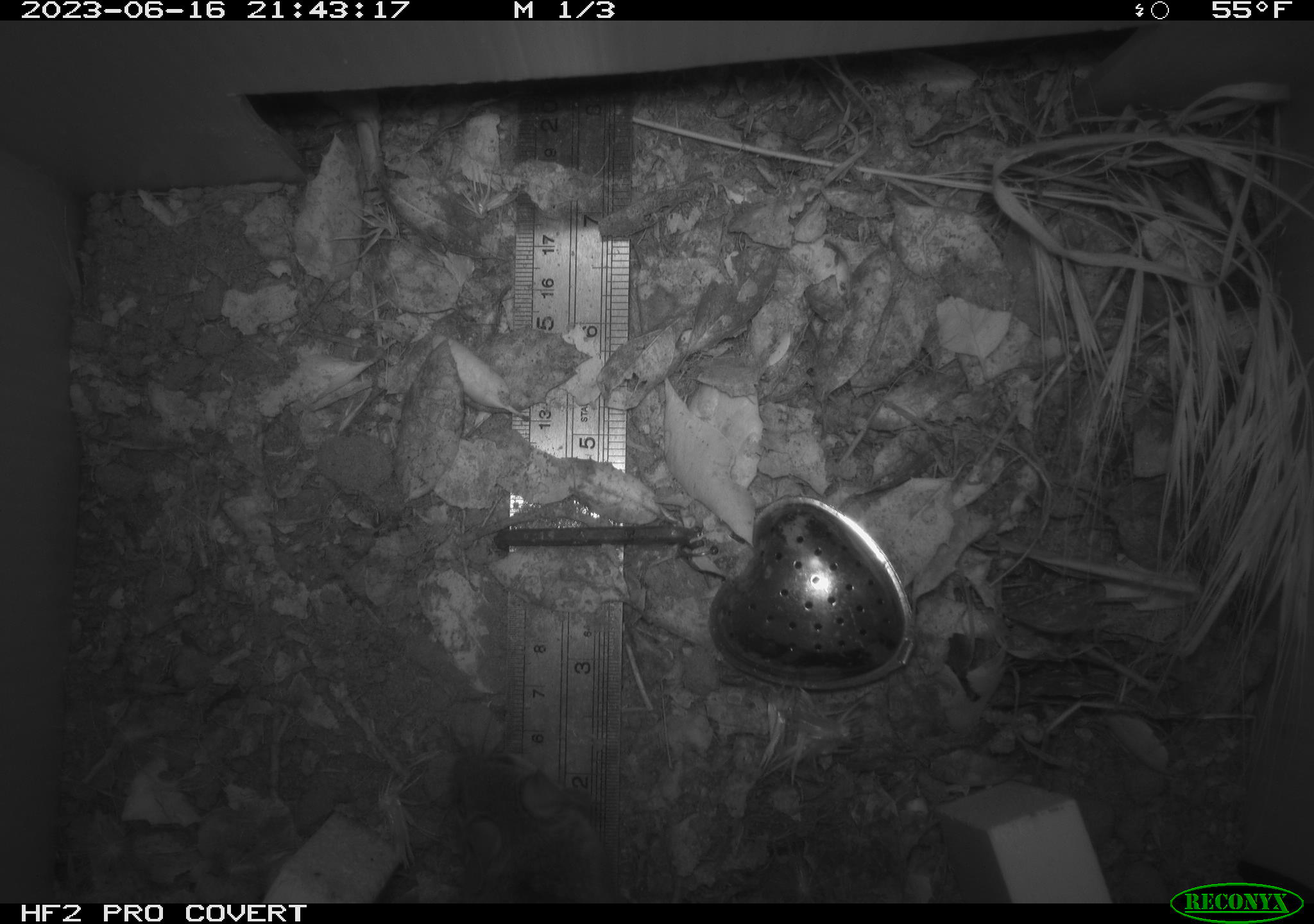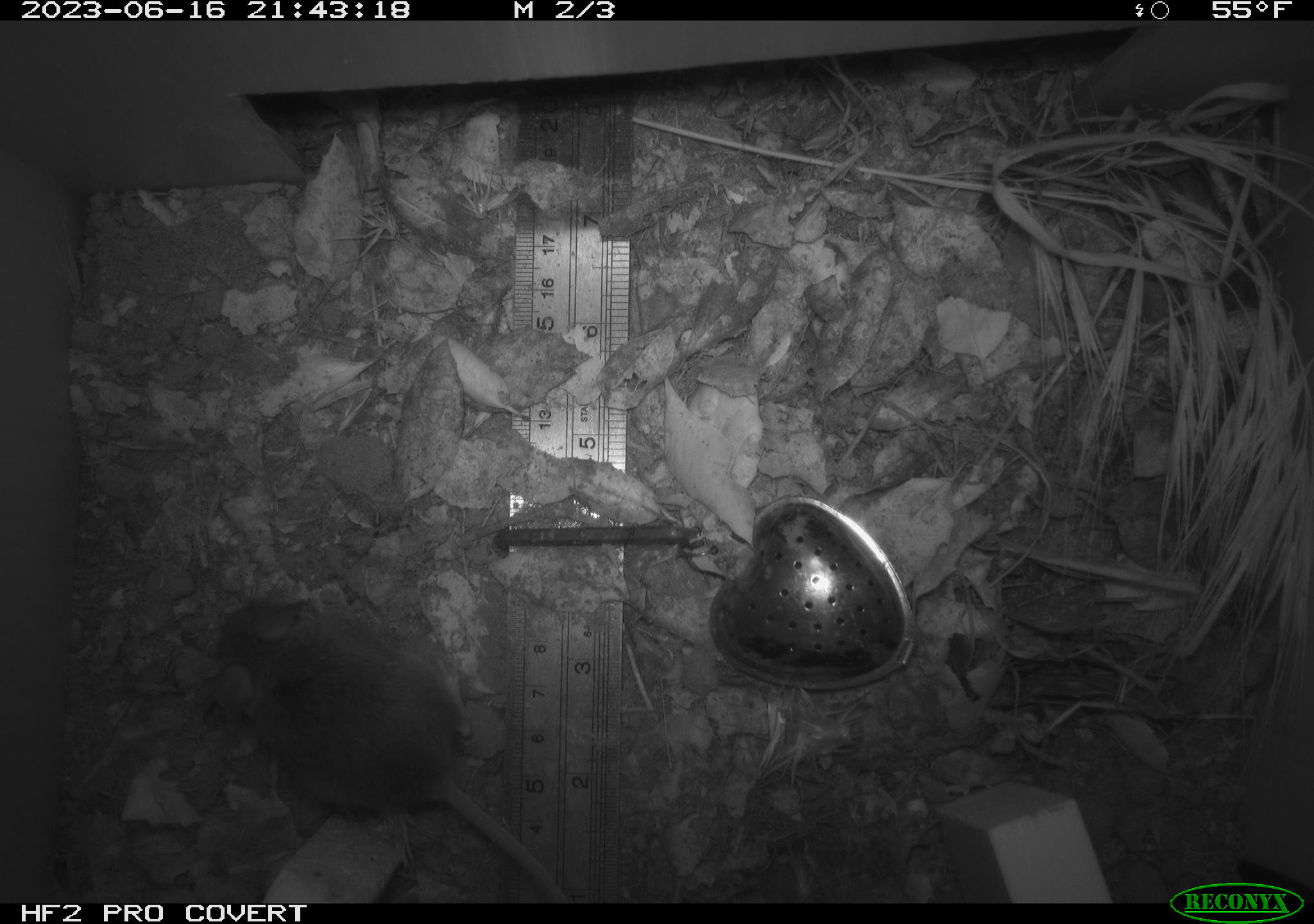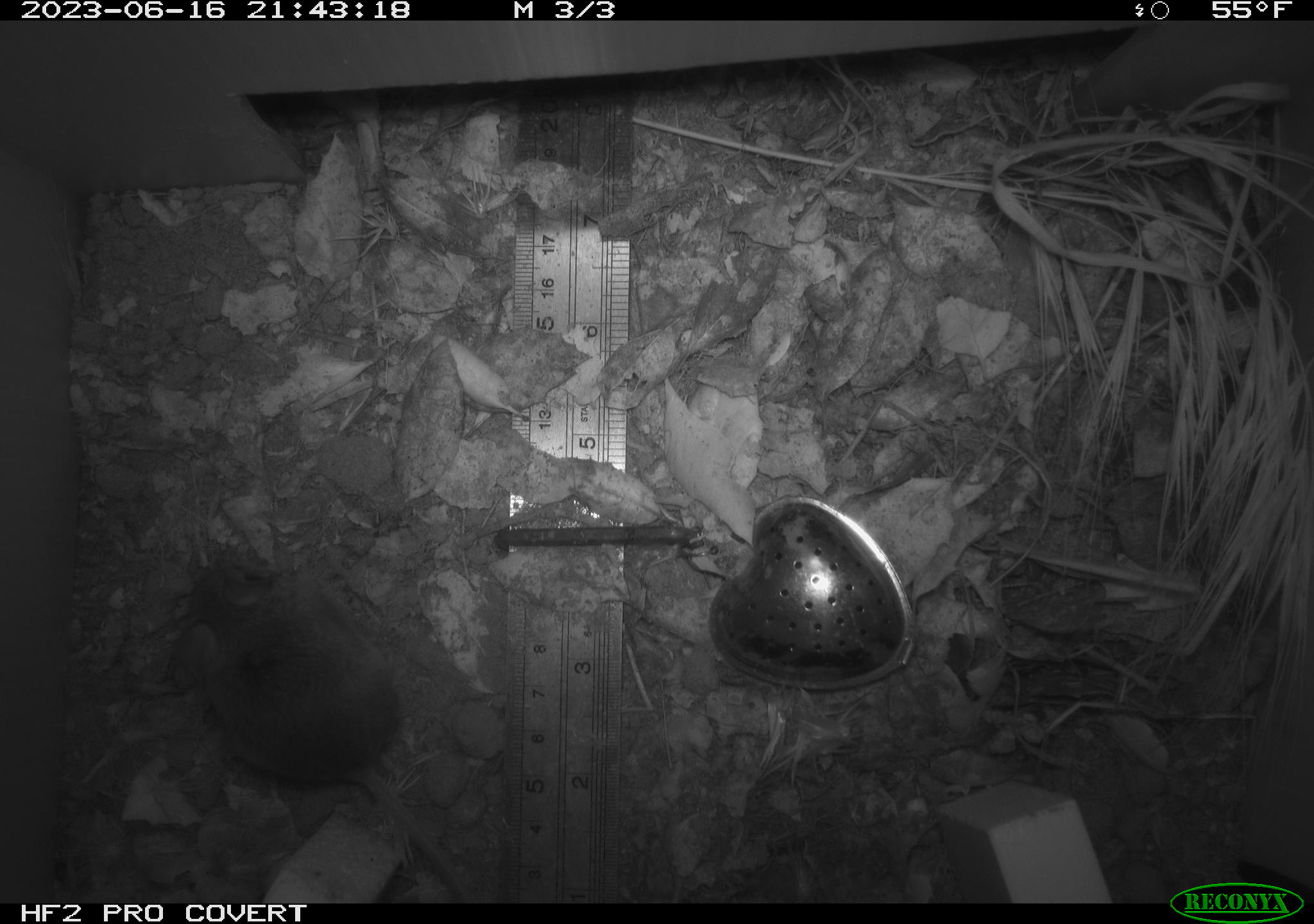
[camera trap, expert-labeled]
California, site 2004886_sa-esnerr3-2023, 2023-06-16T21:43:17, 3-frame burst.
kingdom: Animalia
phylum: Chordata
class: Mammalia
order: Rodentia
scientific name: Rodentia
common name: mouse species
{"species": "mouse species (Rodentia)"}